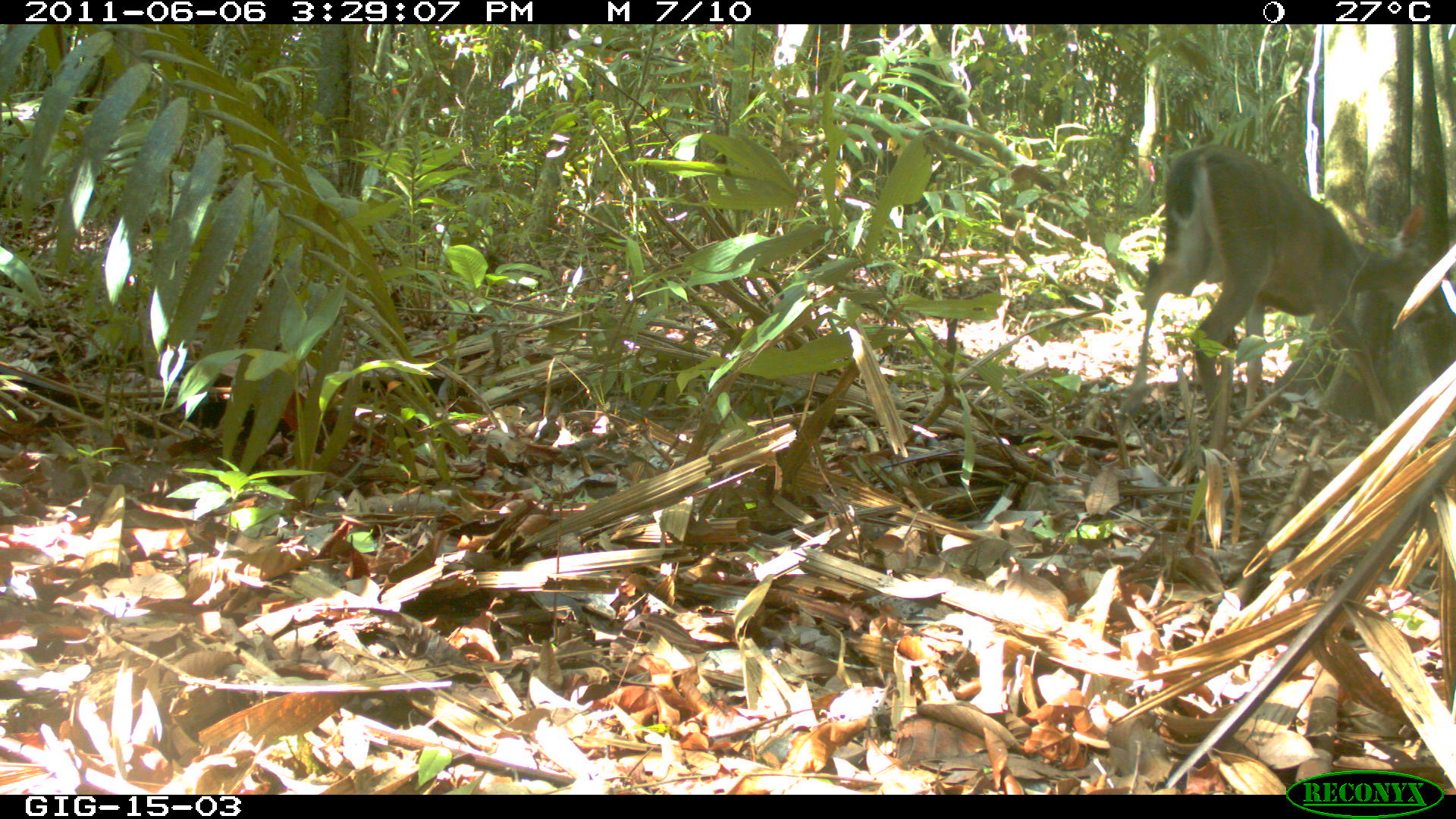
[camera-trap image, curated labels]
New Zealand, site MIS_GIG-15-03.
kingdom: Animalia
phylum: Chordata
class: Mammalia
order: Artiodactyla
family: Cervidae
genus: Odocoileus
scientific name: Odocoileus virginianus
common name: white-tailed deer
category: white tailed deer